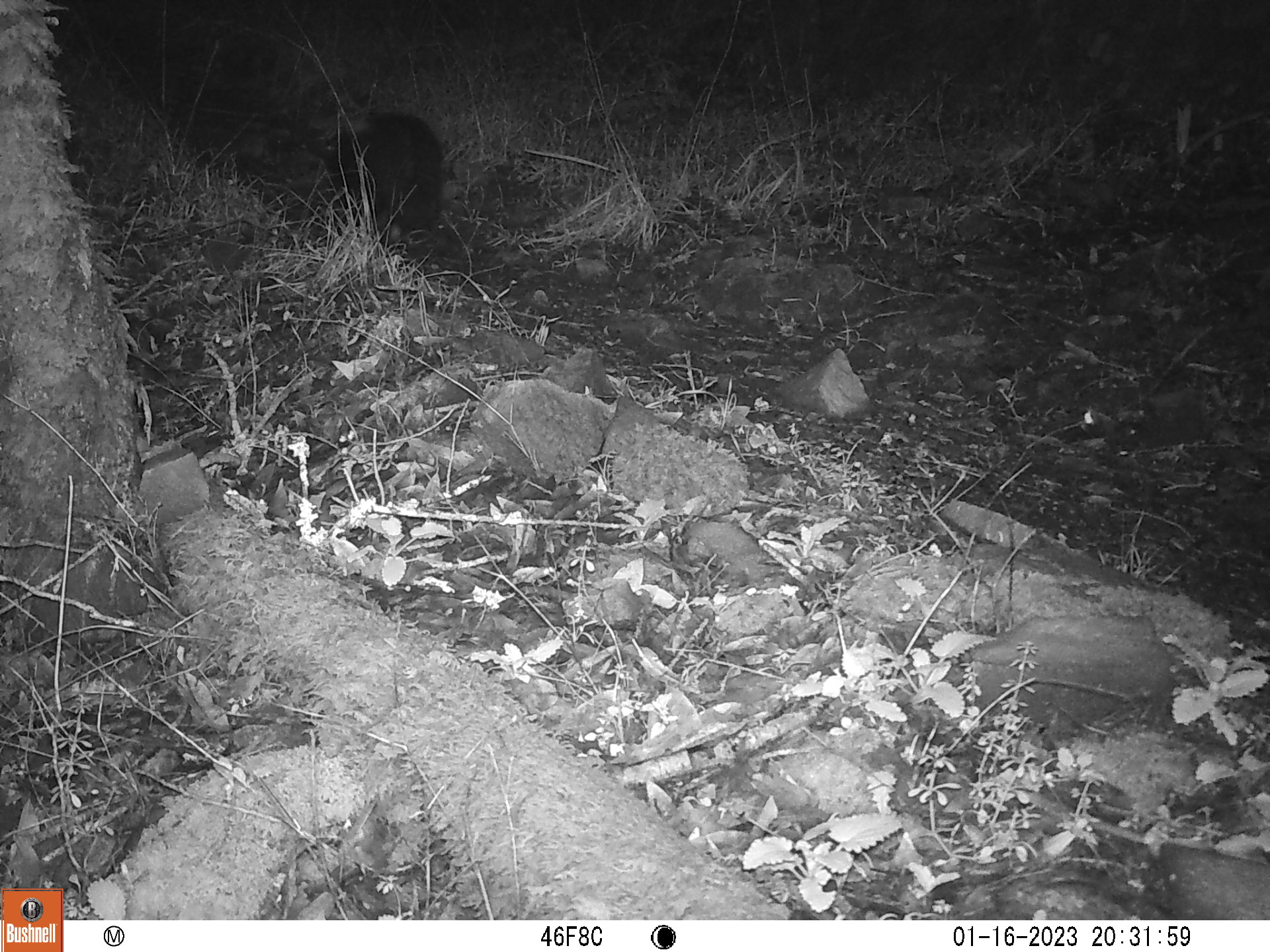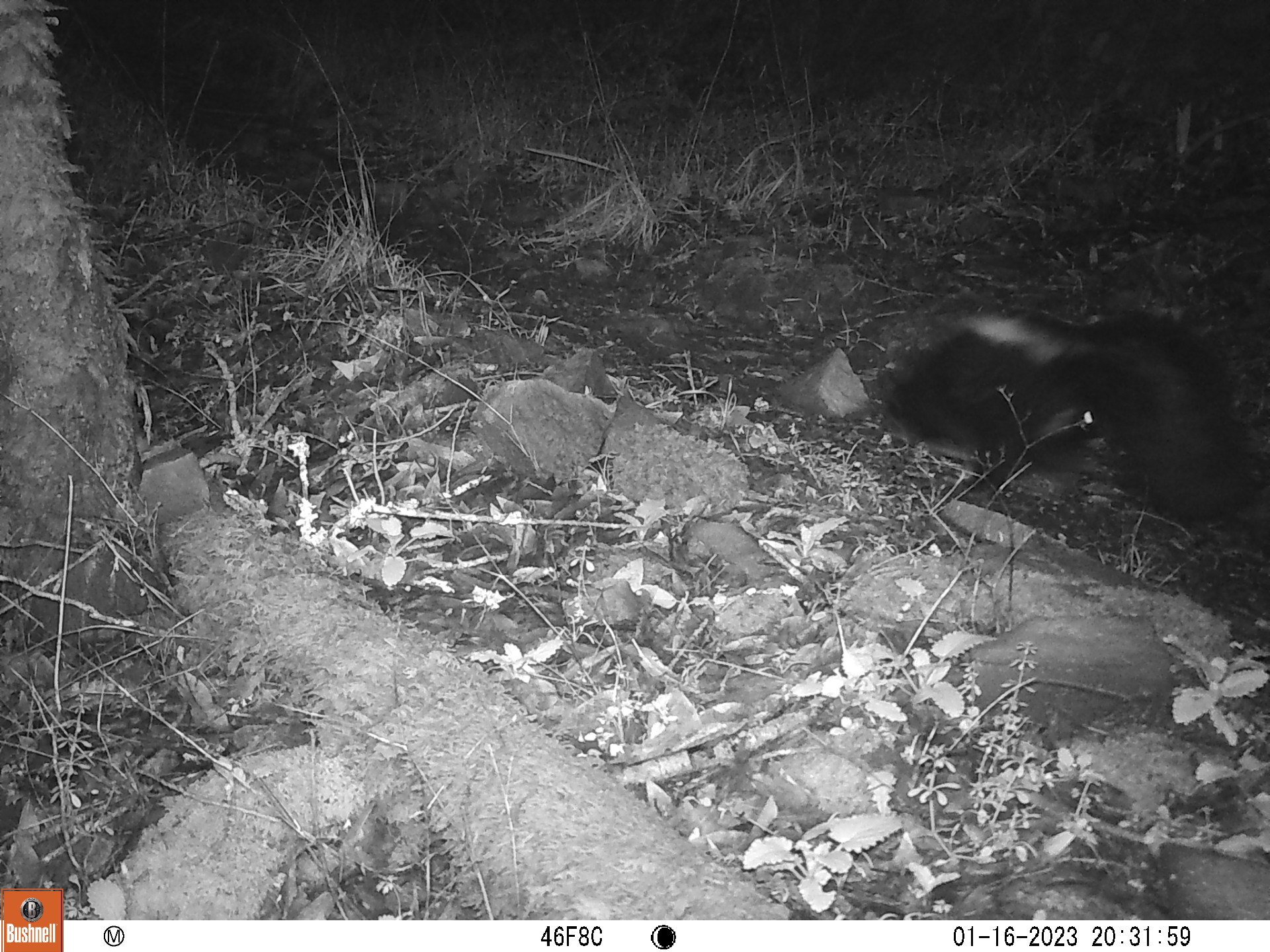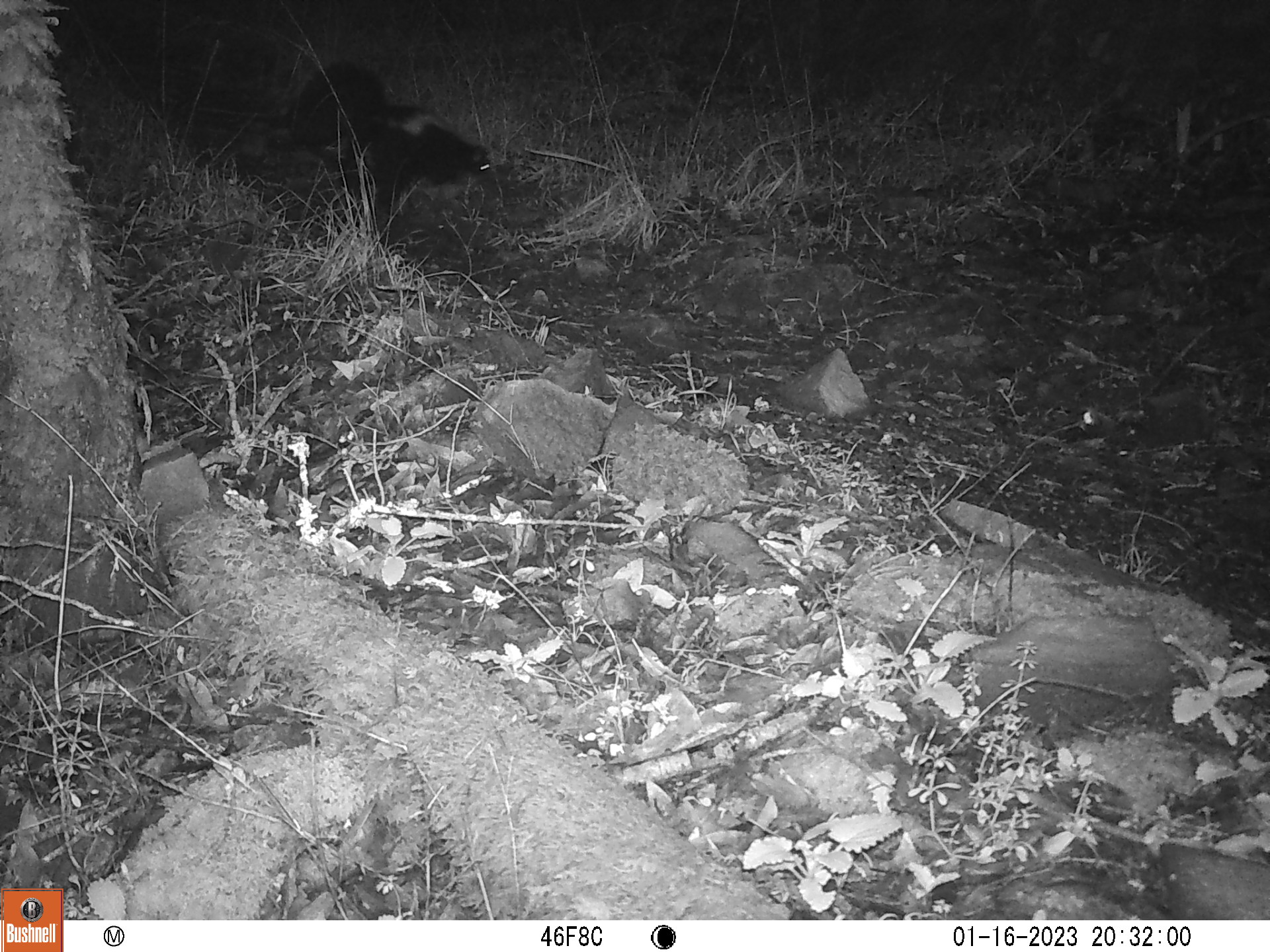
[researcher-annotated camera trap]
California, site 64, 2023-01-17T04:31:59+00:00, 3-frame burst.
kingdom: Animalia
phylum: Chordata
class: Mammalia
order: Carnivora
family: Mephitidae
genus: Mephitis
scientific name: Mephitis mephitis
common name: striped skunk